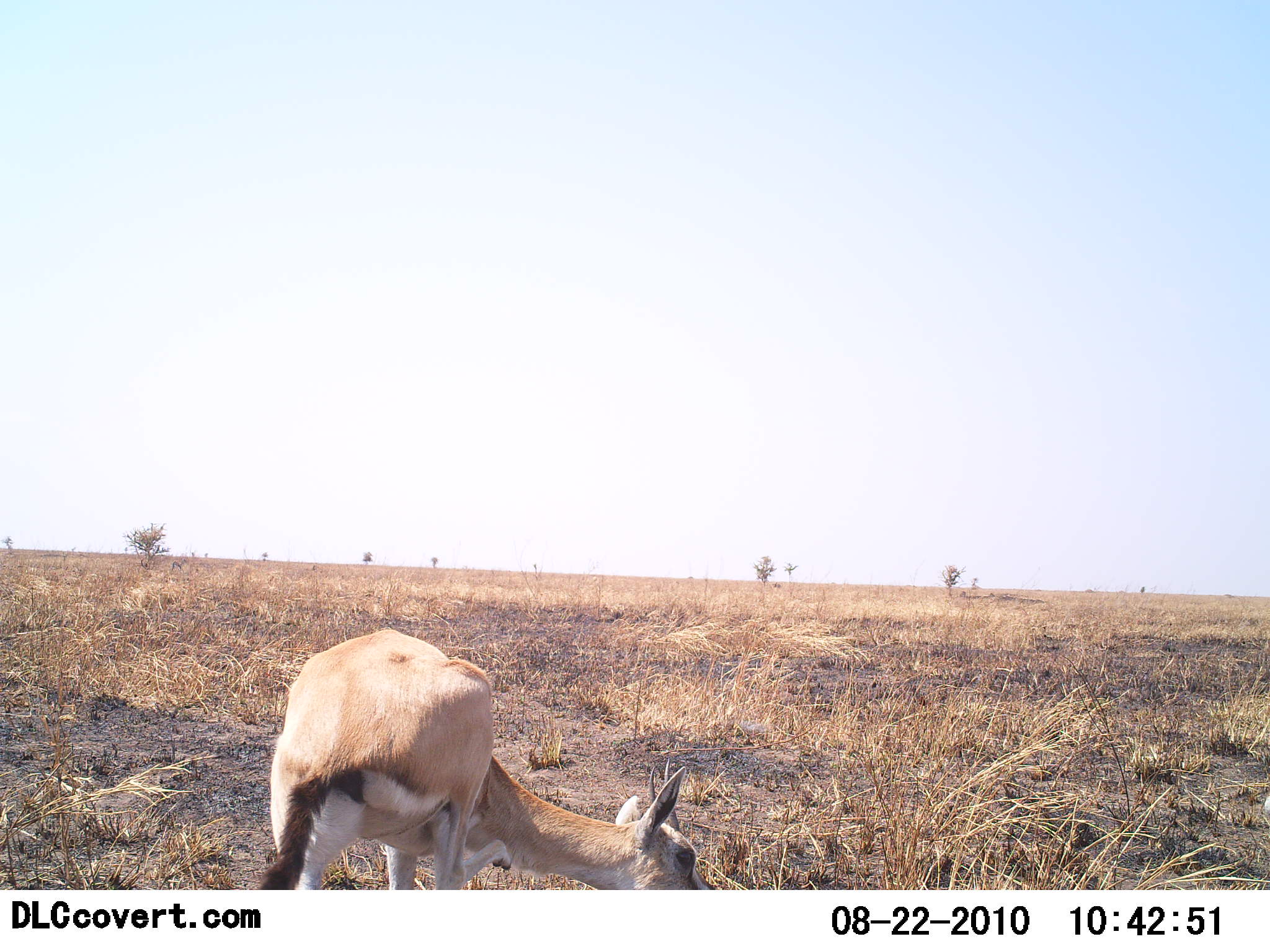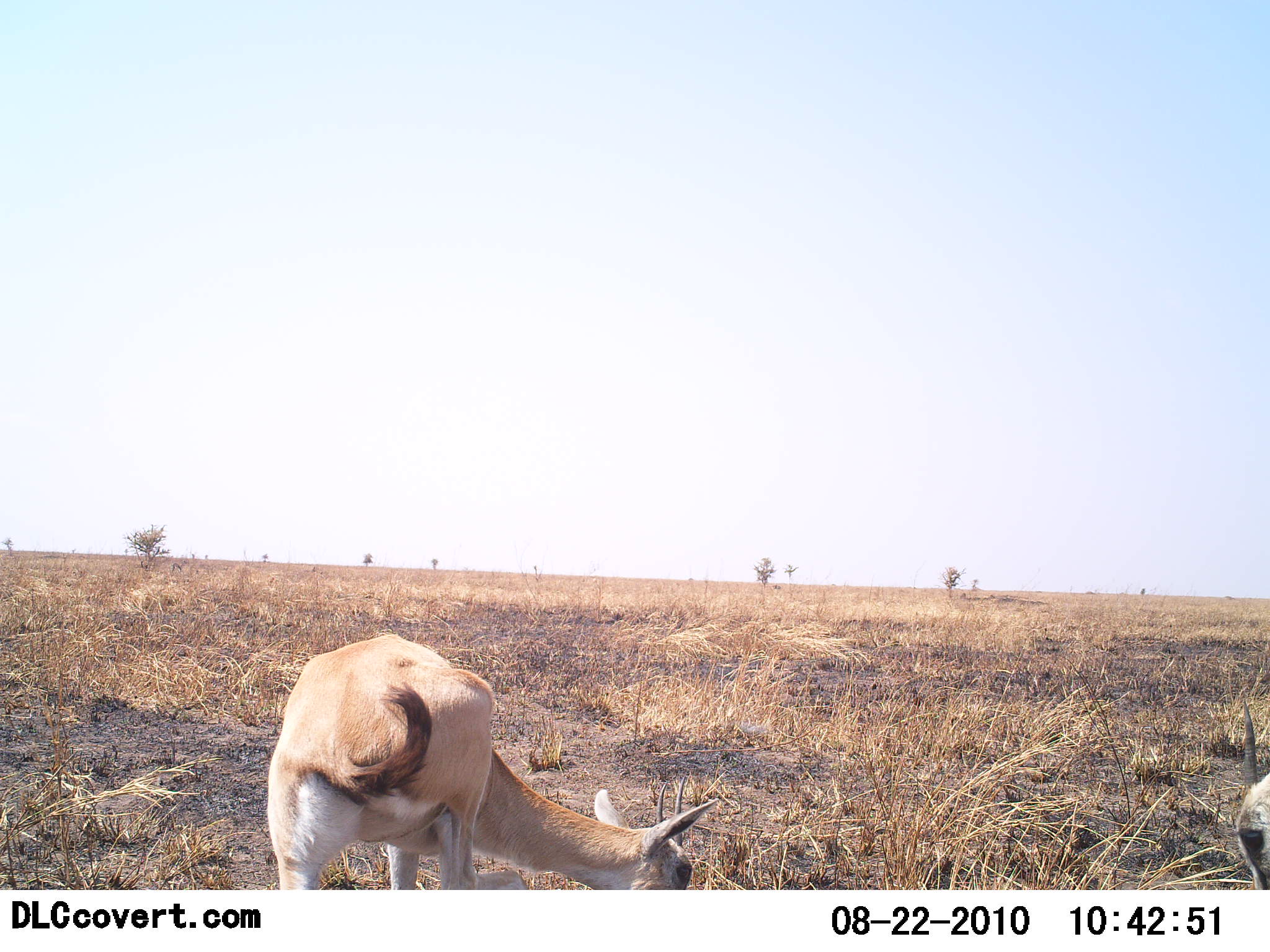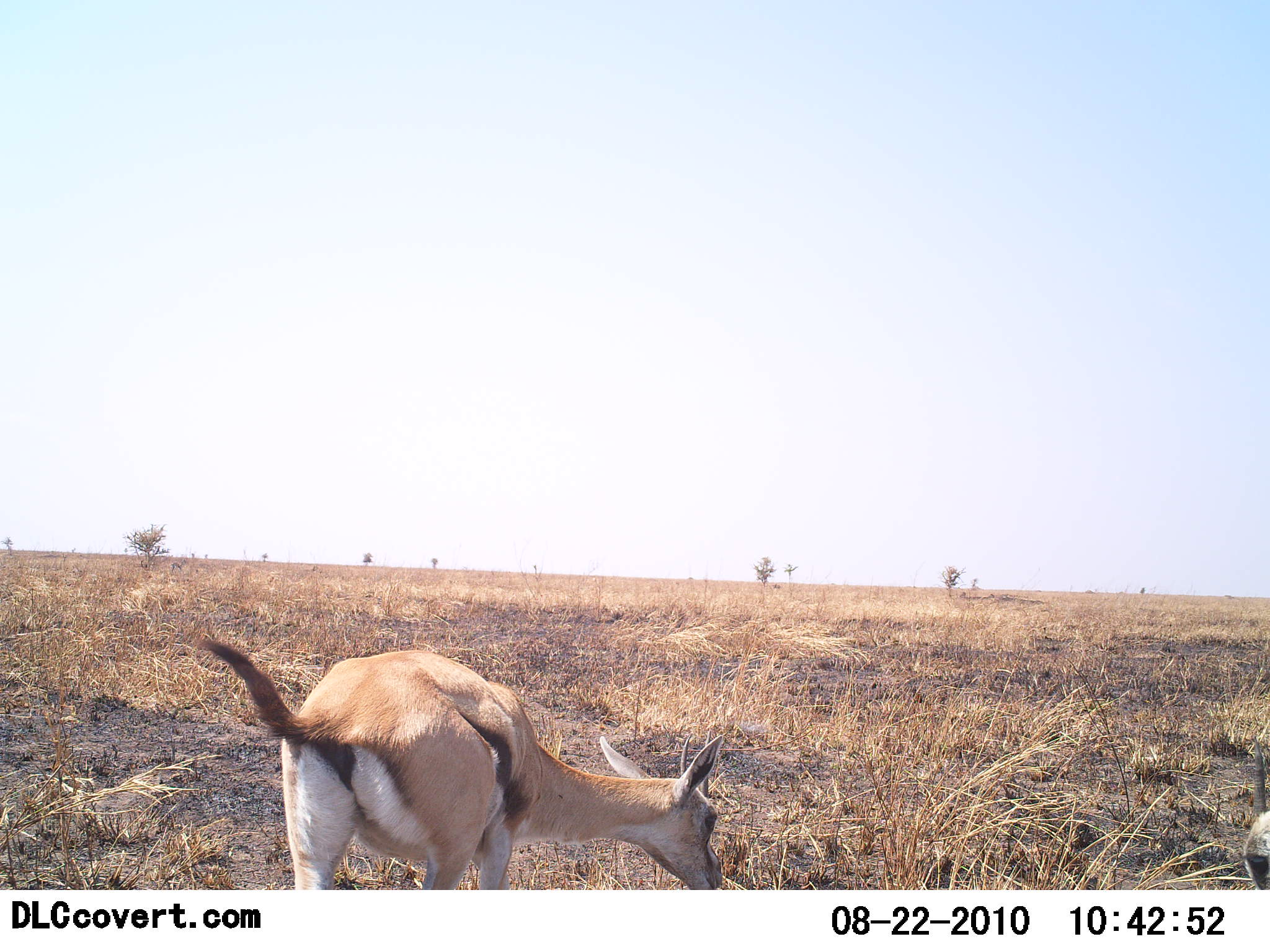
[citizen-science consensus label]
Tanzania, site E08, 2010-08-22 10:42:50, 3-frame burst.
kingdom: Animalia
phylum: Chordata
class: Mammalia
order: Artiodactyla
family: Bovidae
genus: Eudorcas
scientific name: Eudorcas thomsonii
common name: thomson's gazelle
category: gazellethomsons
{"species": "gazellethomsons (thomson's gazelle) (Eudorcas thomsonii)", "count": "2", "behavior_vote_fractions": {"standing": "50%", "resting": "6%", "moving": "11%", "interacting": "6%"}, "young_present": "6%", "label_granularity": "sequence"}